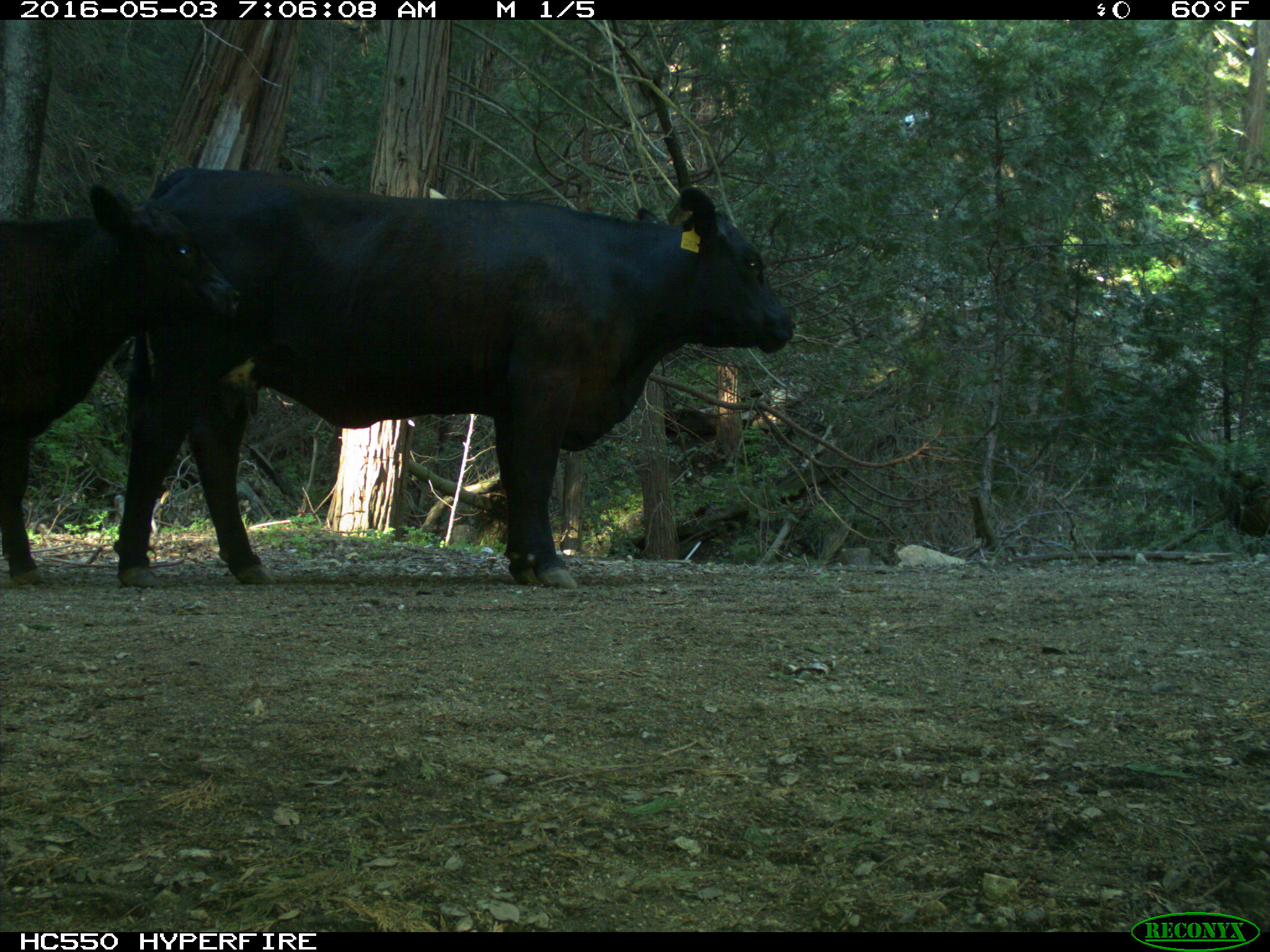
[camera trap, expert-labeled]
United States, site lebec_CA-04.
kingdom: Animalia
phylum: Chordata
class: Mammalia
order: Artiodactyla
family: Bovidae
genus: Bos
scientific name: Bos taurus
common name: domestic cow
Bos taurus (domestic cow).